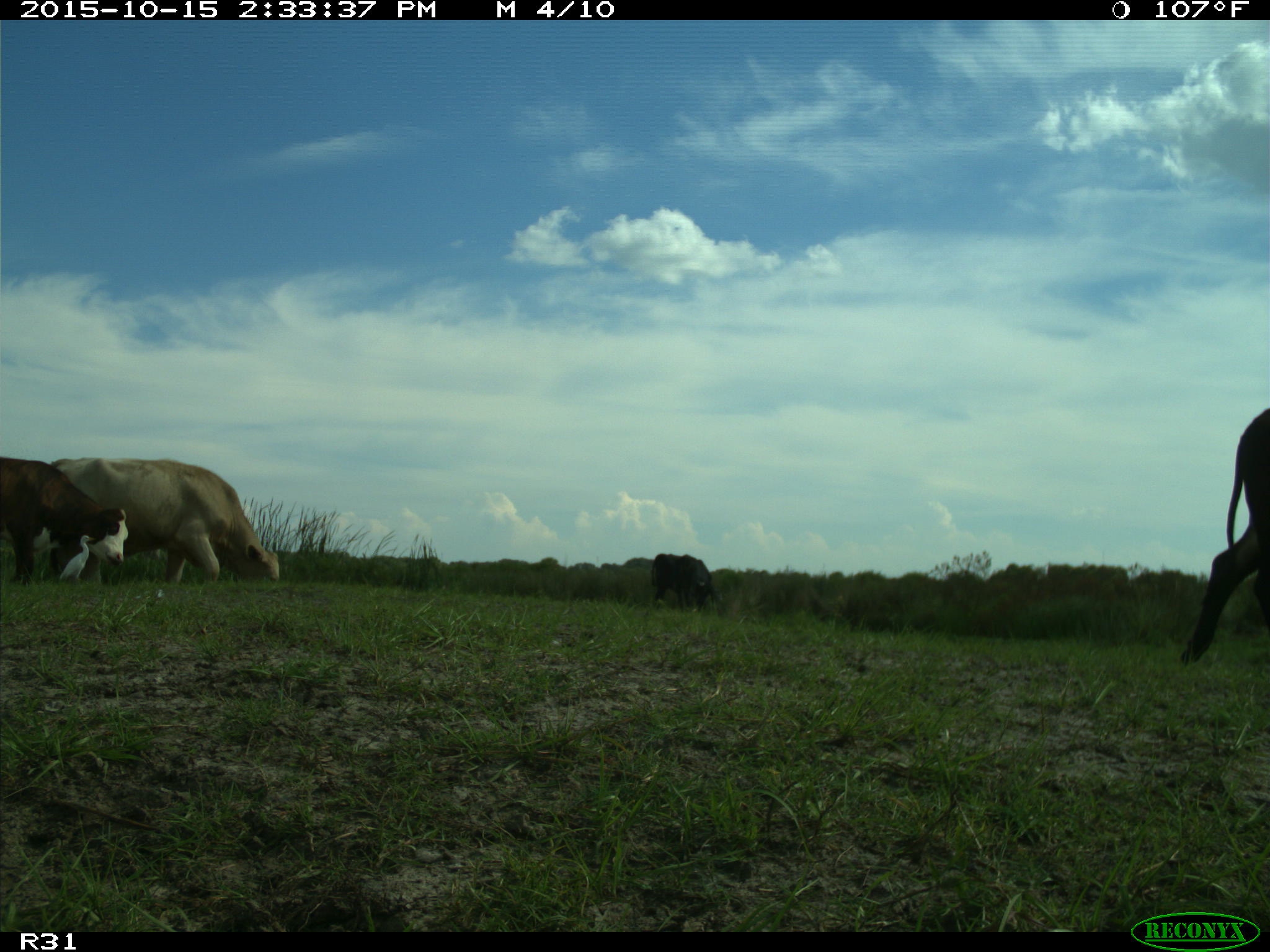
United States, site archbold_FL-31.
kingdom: Animalia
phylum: Chordata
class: Mammalia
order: Artiodactyla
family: Bovidae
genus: Bos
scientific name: Bos taurus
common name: domestic cow